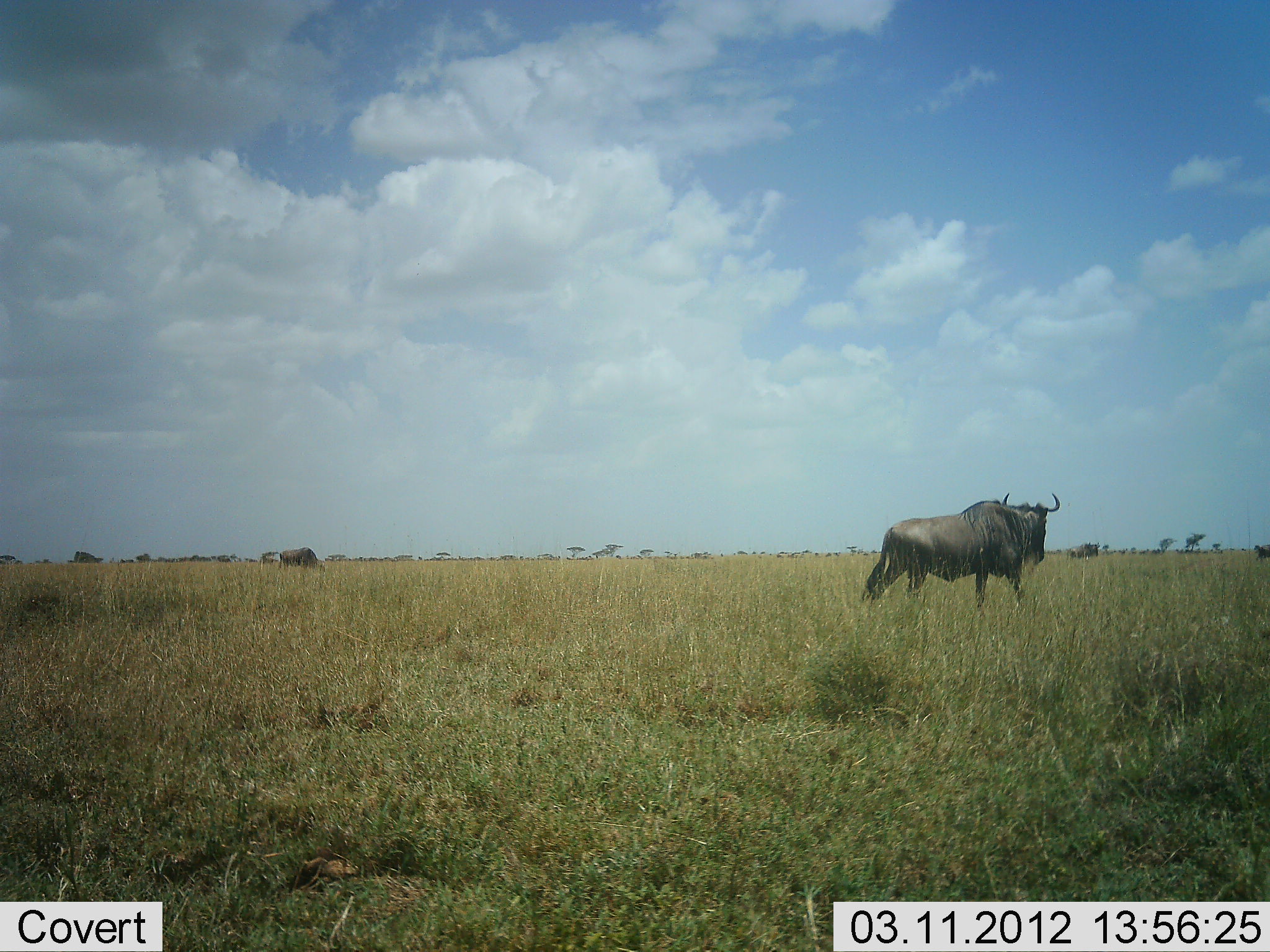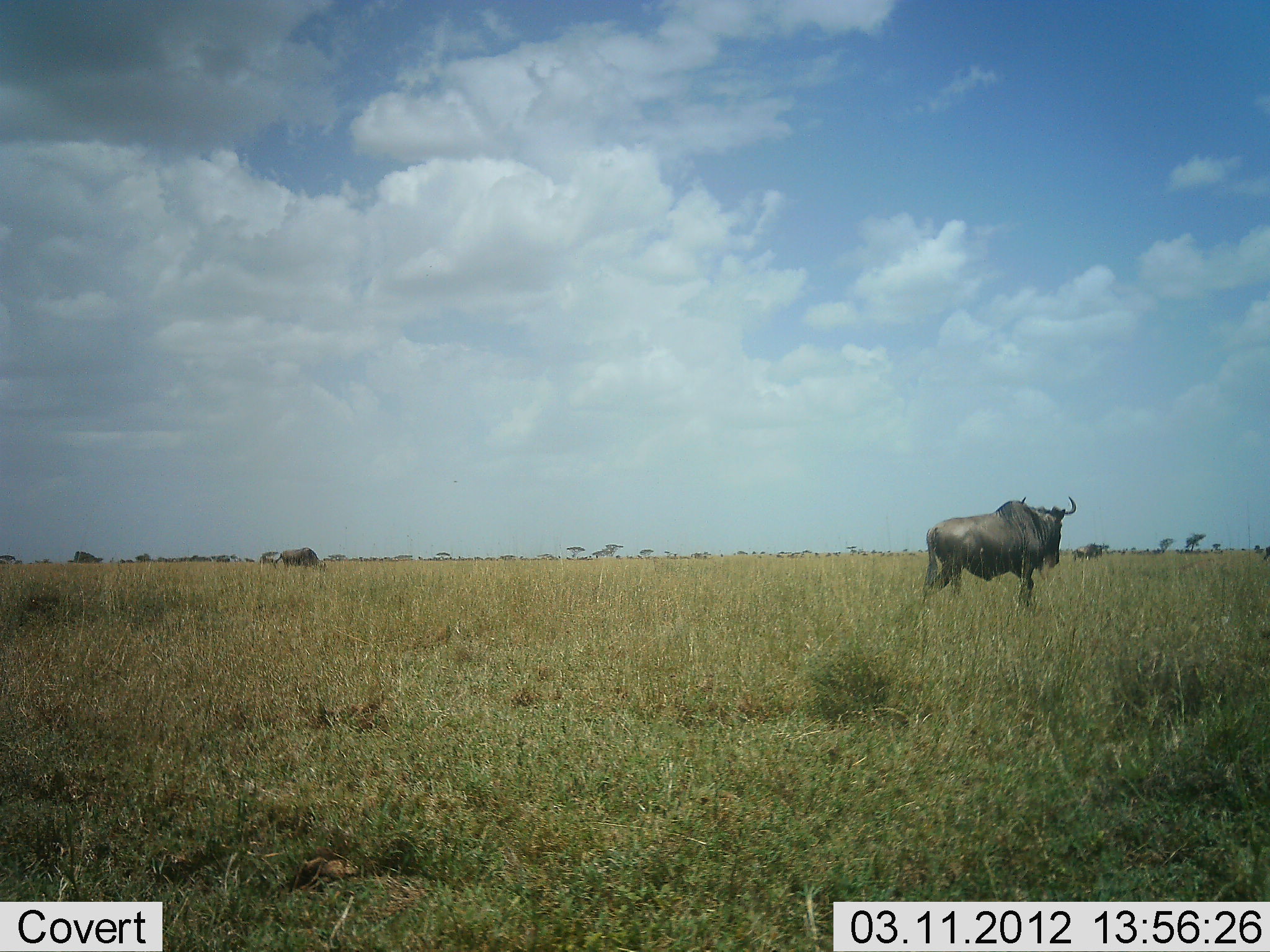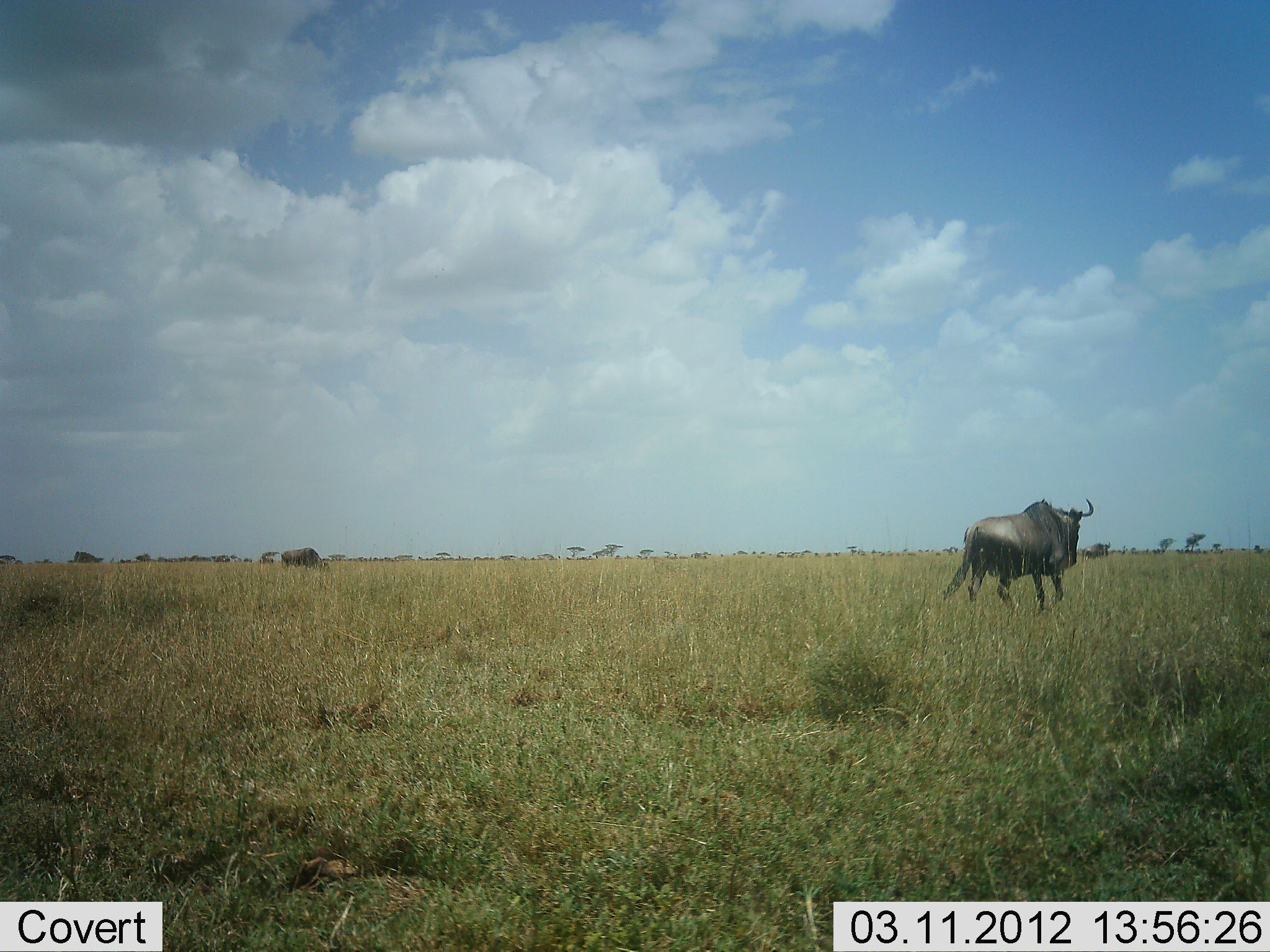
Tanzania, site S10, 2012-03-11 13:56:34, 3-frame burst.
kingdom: Animalia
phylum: Chordata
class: Mammalia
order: Artiodactyla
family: Bovidae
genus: Connochaetes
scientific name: Connochaetes taurinus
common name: blue wildebeest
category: wildebeest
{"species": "wildebeest (blue wildebeest) (Connochaetes taurinus)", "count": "4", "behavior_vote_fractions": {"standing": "27%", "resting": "5%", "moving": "82%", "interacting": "0%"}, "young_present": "0%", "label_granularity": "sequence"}